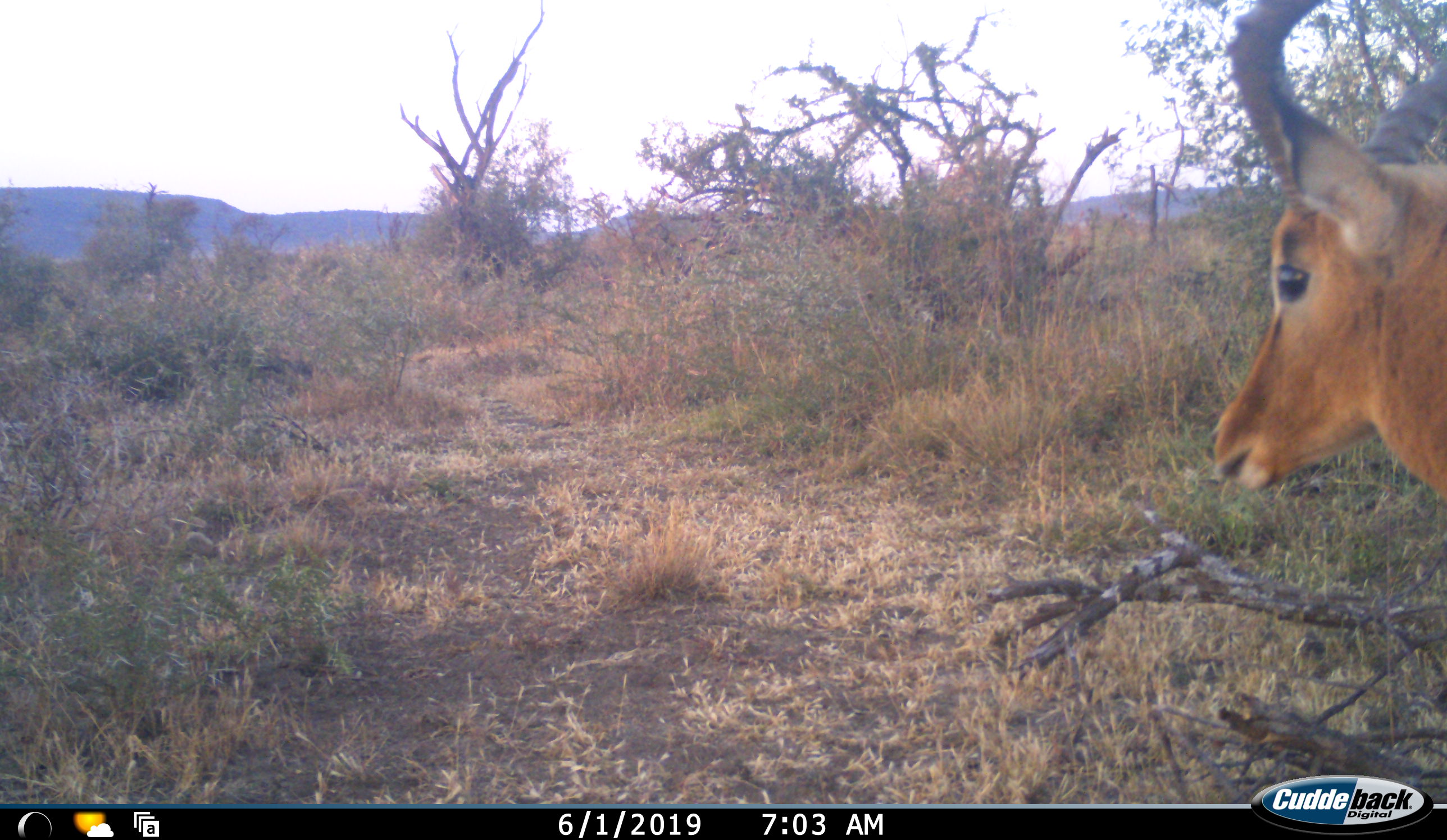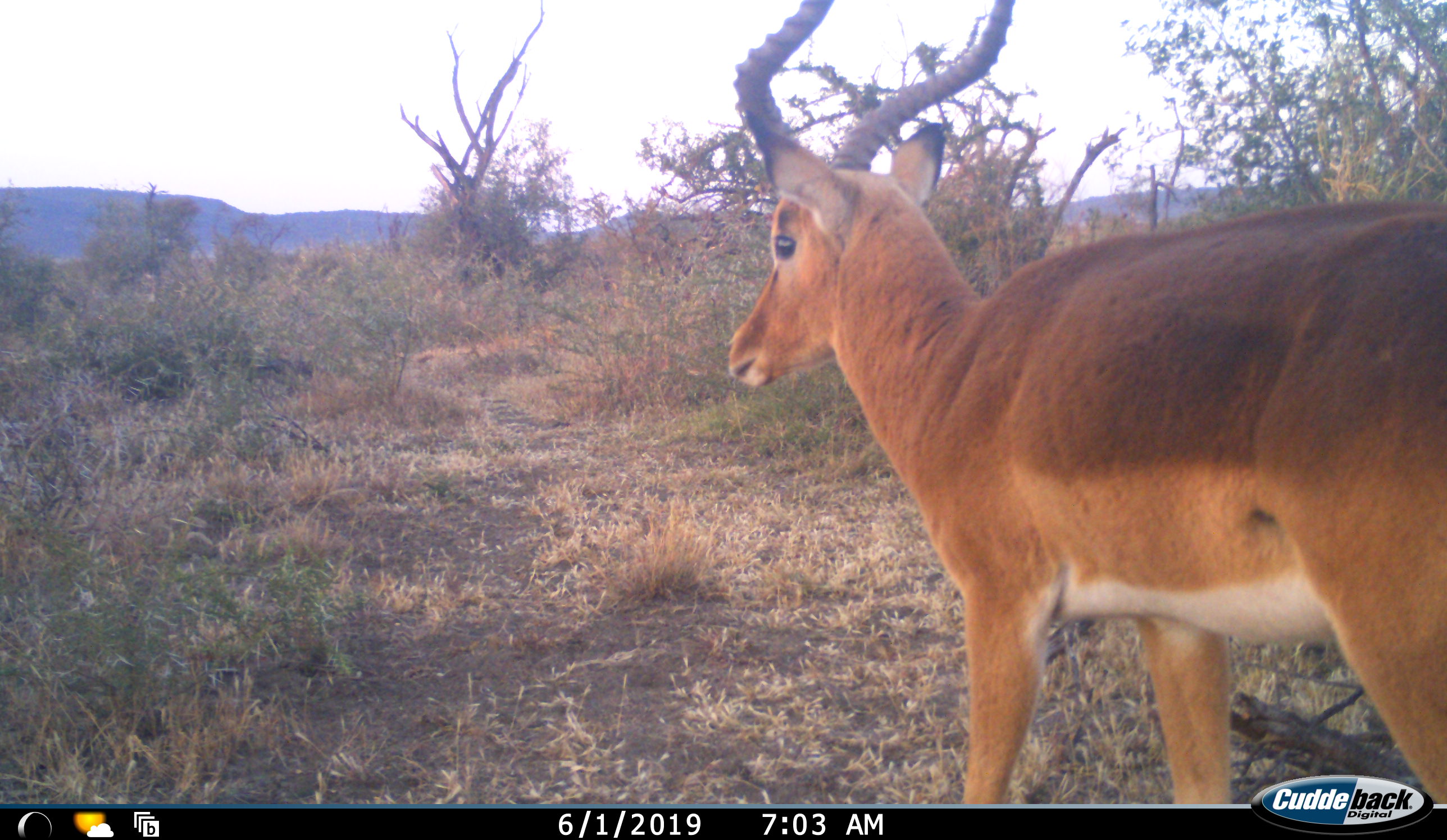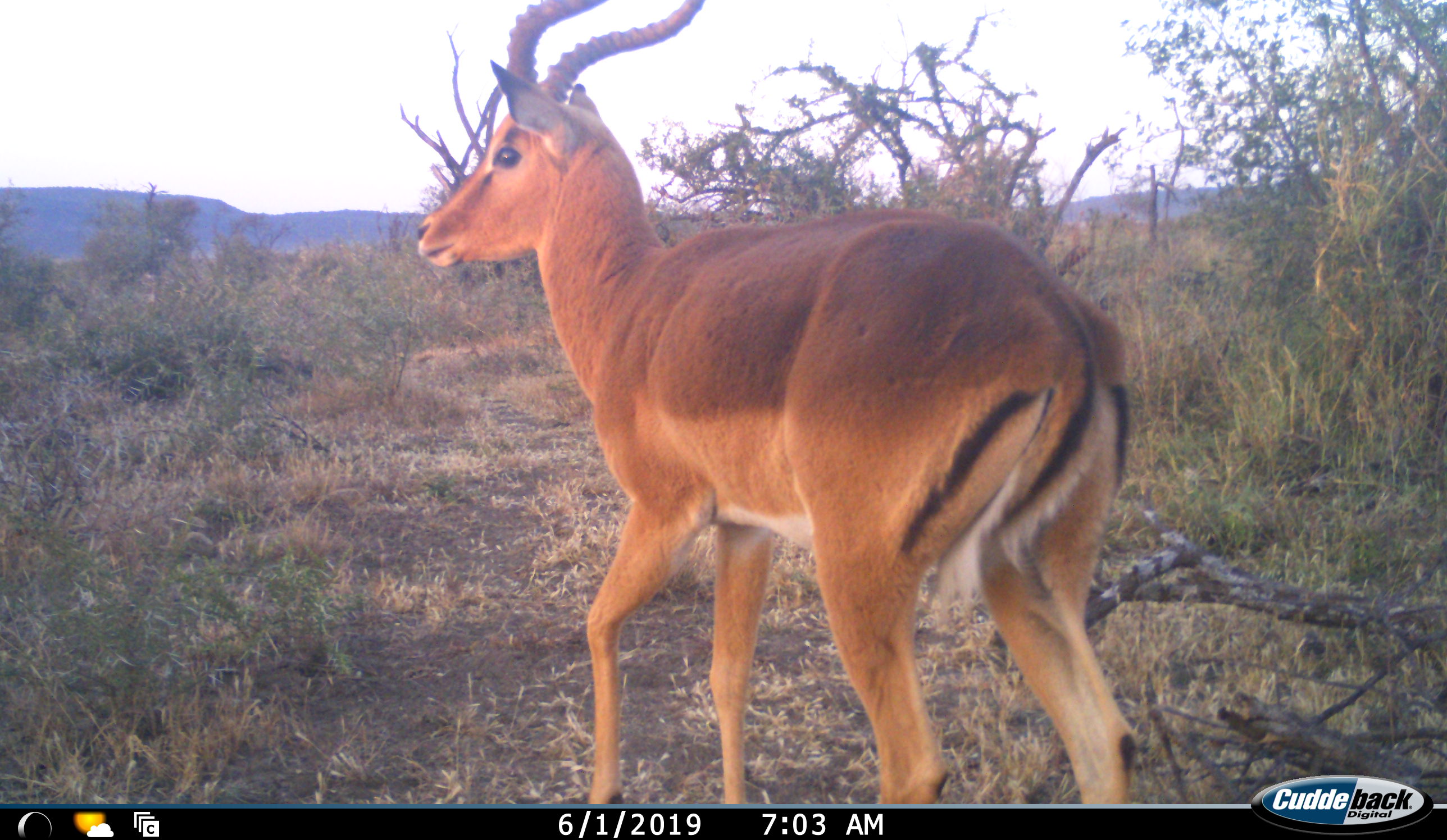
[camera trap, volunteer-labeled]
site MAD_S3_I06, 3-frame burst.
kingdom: Animalia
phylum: Chordata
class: Mammalia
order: Artiodactyla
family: Bovidae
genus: Aepyceros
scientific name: Aepyceros melampus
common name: impala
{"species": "impala (Aepyceros melampus)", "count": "1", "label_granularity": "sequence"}